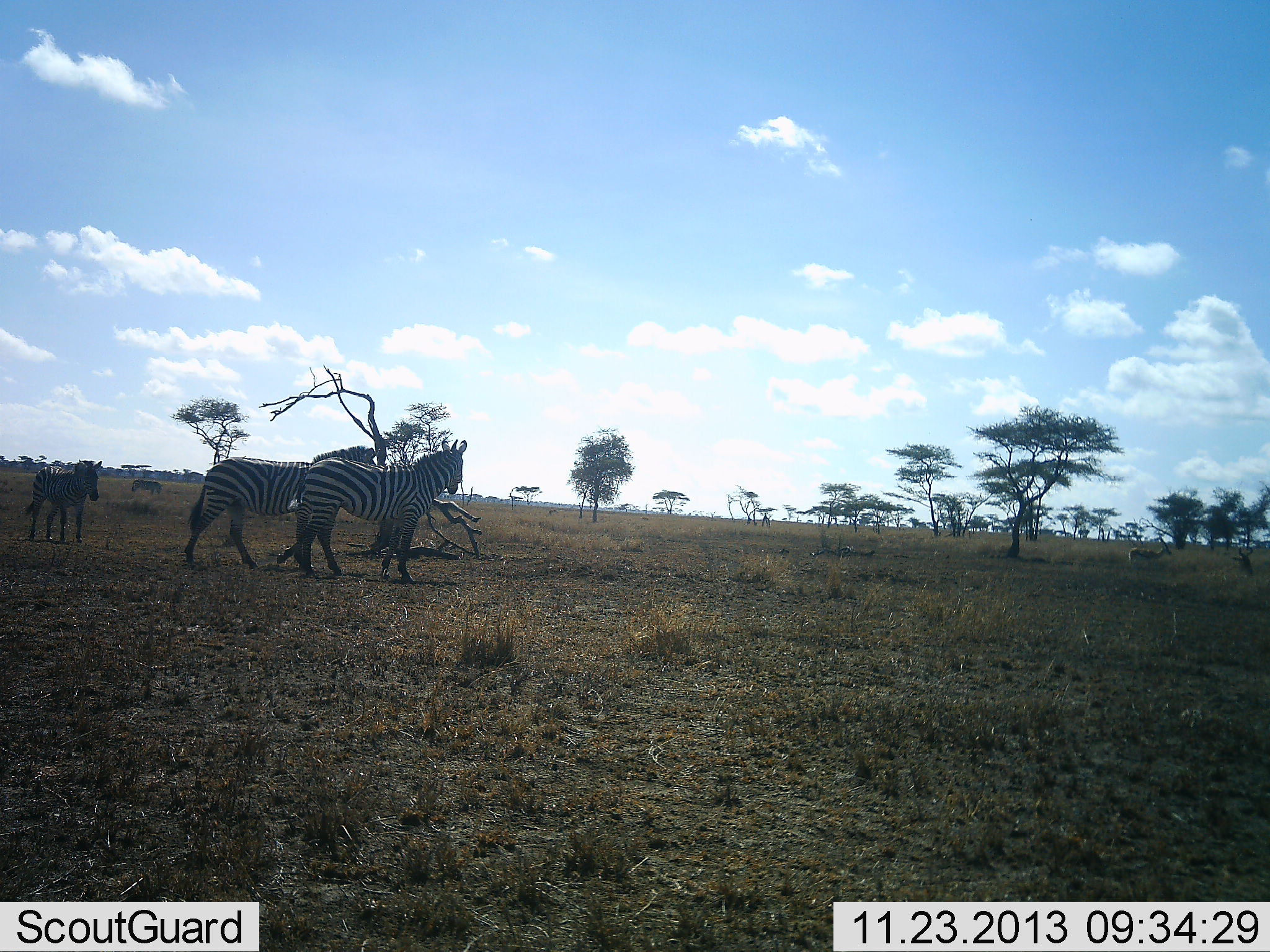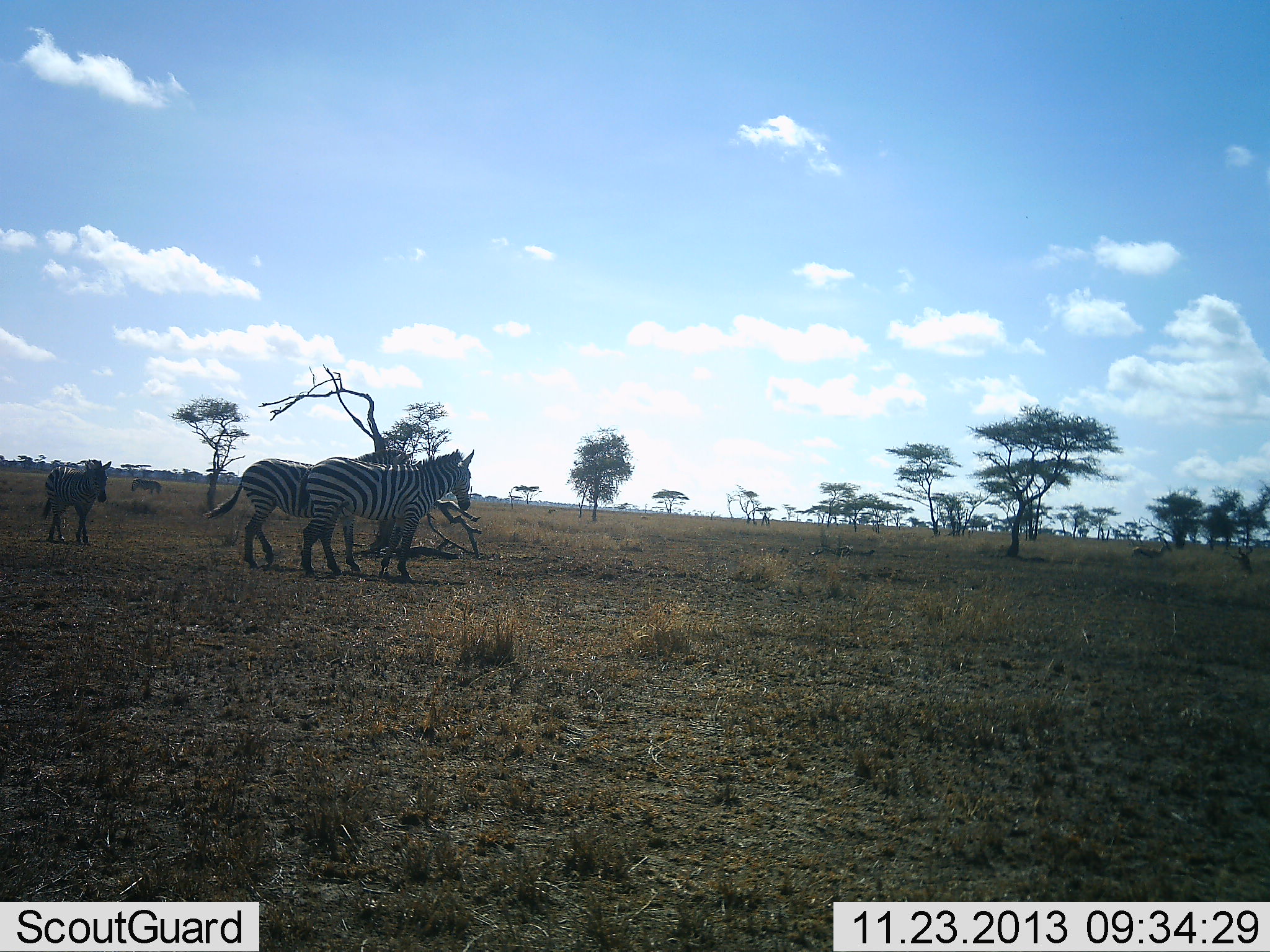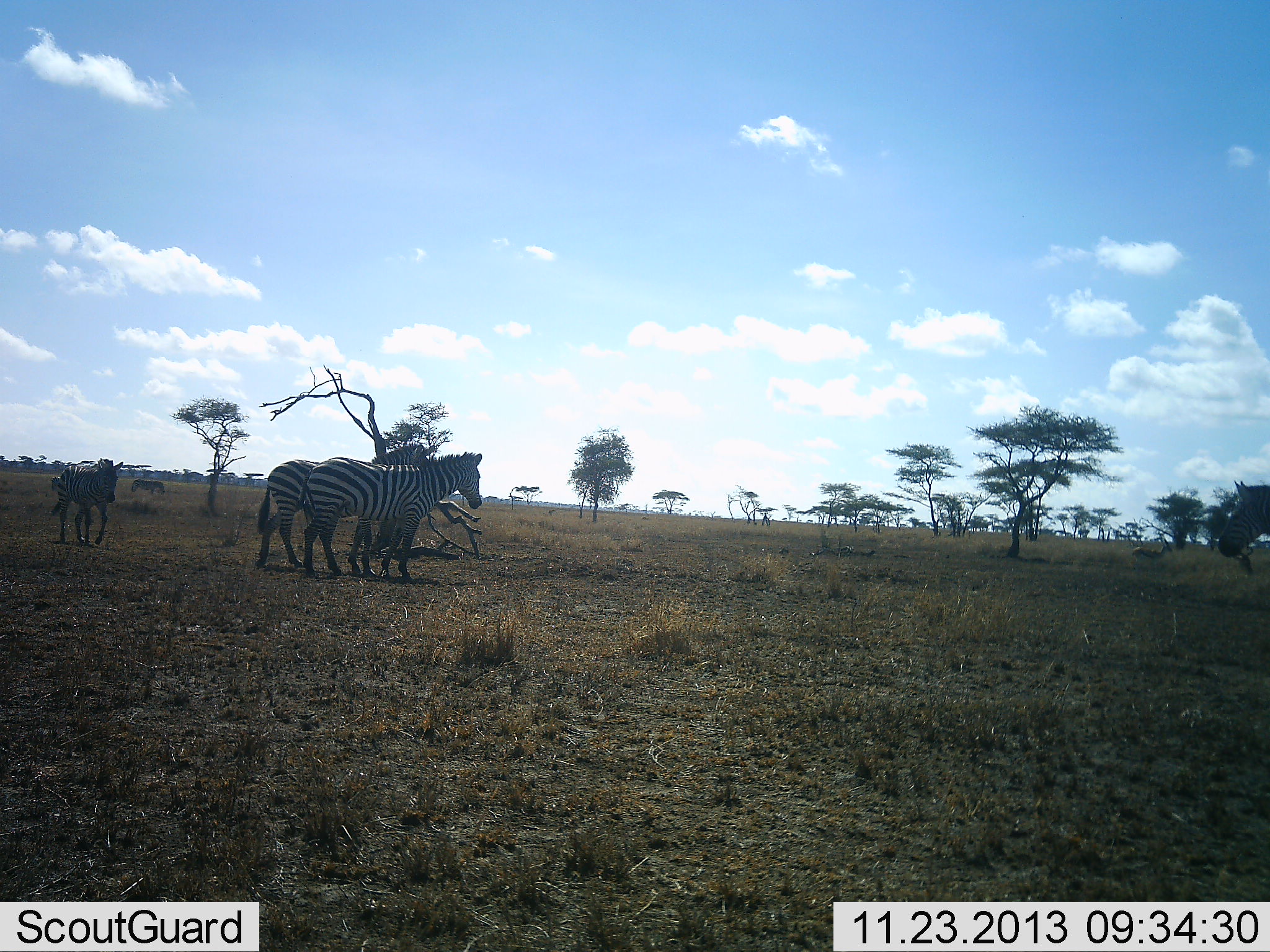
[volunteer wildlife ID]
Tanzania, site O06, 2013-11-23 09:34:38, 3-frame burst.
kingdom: Animalia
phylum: Chordata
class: Mammalia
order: Perissodactyla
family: Equidae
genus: Equus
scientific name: Equus quagga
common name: plains zebra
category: zebra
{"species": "zebra (plains zebra) (Equus quagga)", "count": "4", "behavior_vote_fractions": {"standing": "54%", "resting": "8%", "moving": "77%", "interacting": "8%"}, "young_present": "15%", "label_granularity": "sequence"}